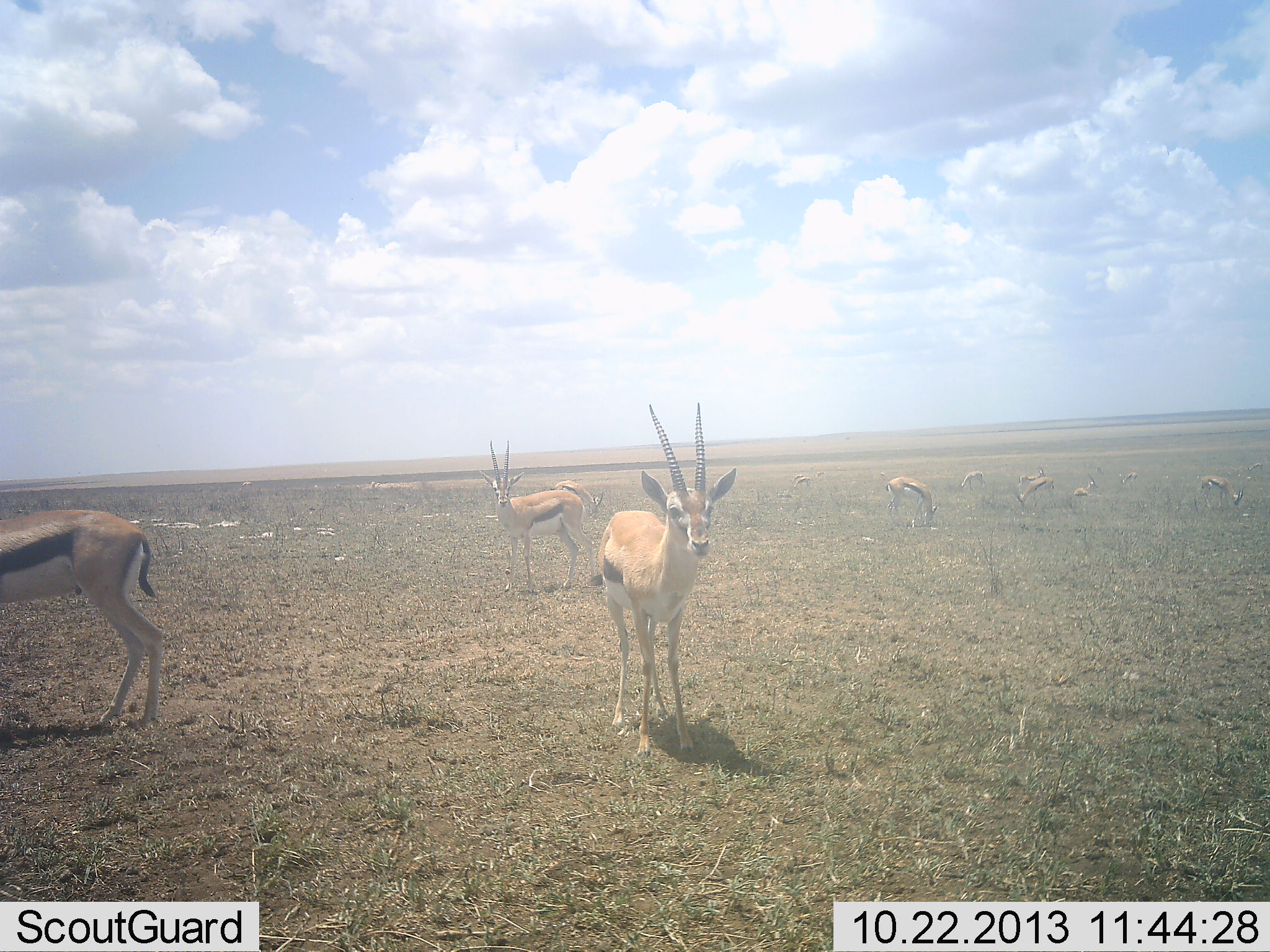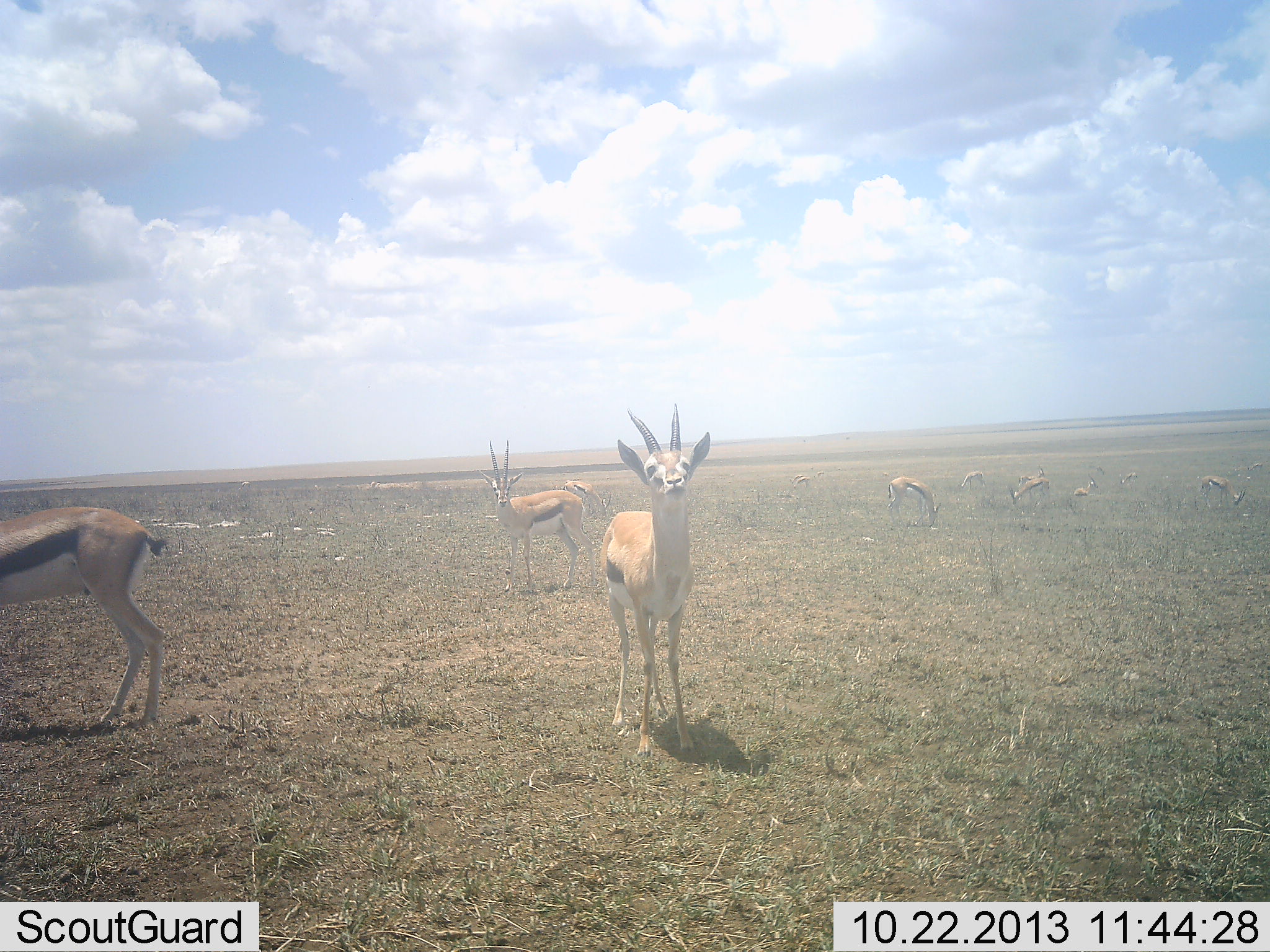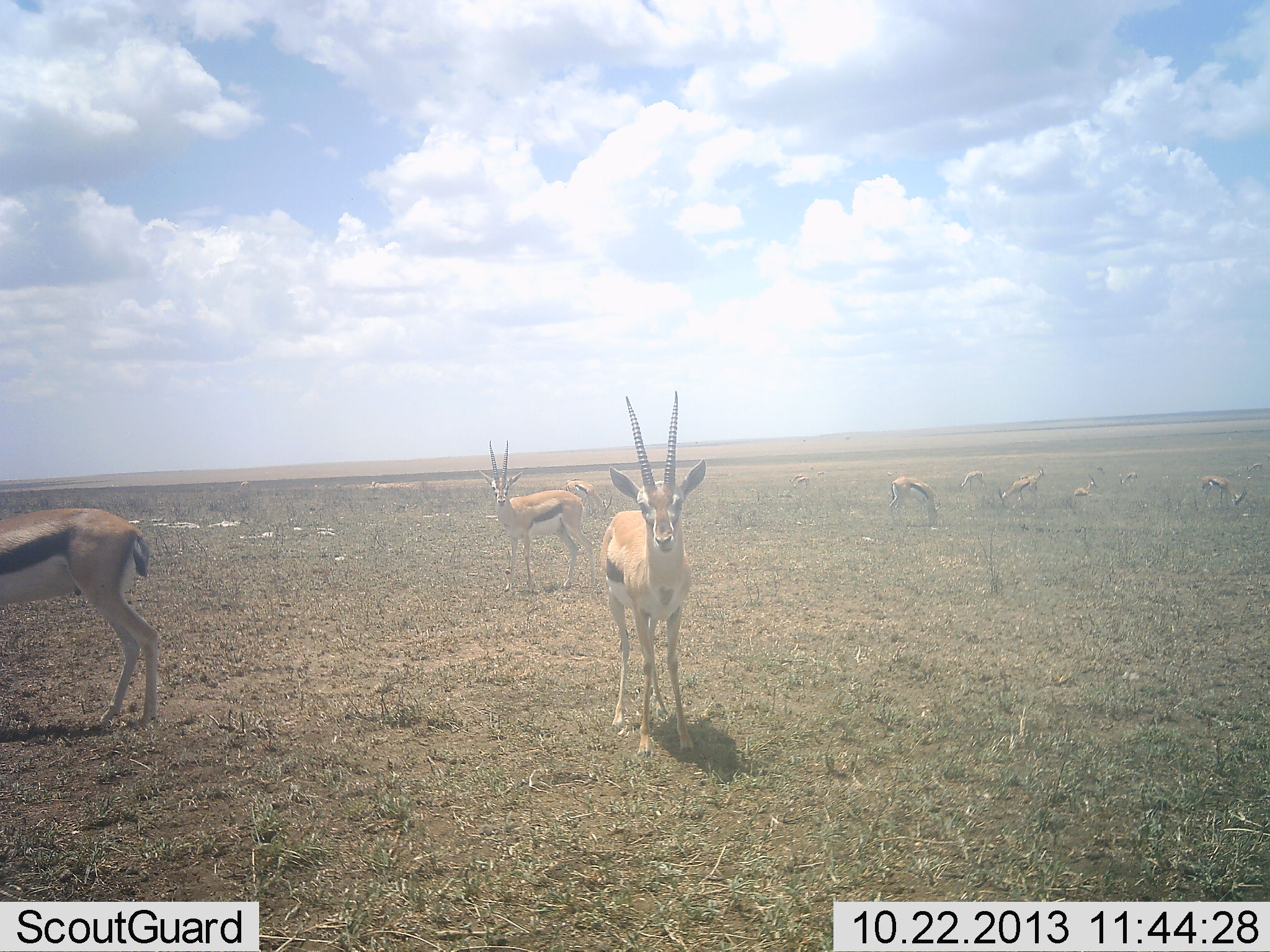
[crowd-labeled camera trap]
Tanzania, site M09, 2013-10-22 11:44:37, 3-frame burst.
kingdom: Animalia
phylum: Chordata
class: Mammalia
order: Artiodactyla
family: Bovidae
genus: Eudorcas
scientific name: Eudorcas thomsonii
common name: thomson's gazelle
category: gazellethomsons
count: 10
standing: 94%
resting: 16%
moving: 16%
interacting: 3%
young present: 3%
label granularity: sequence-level